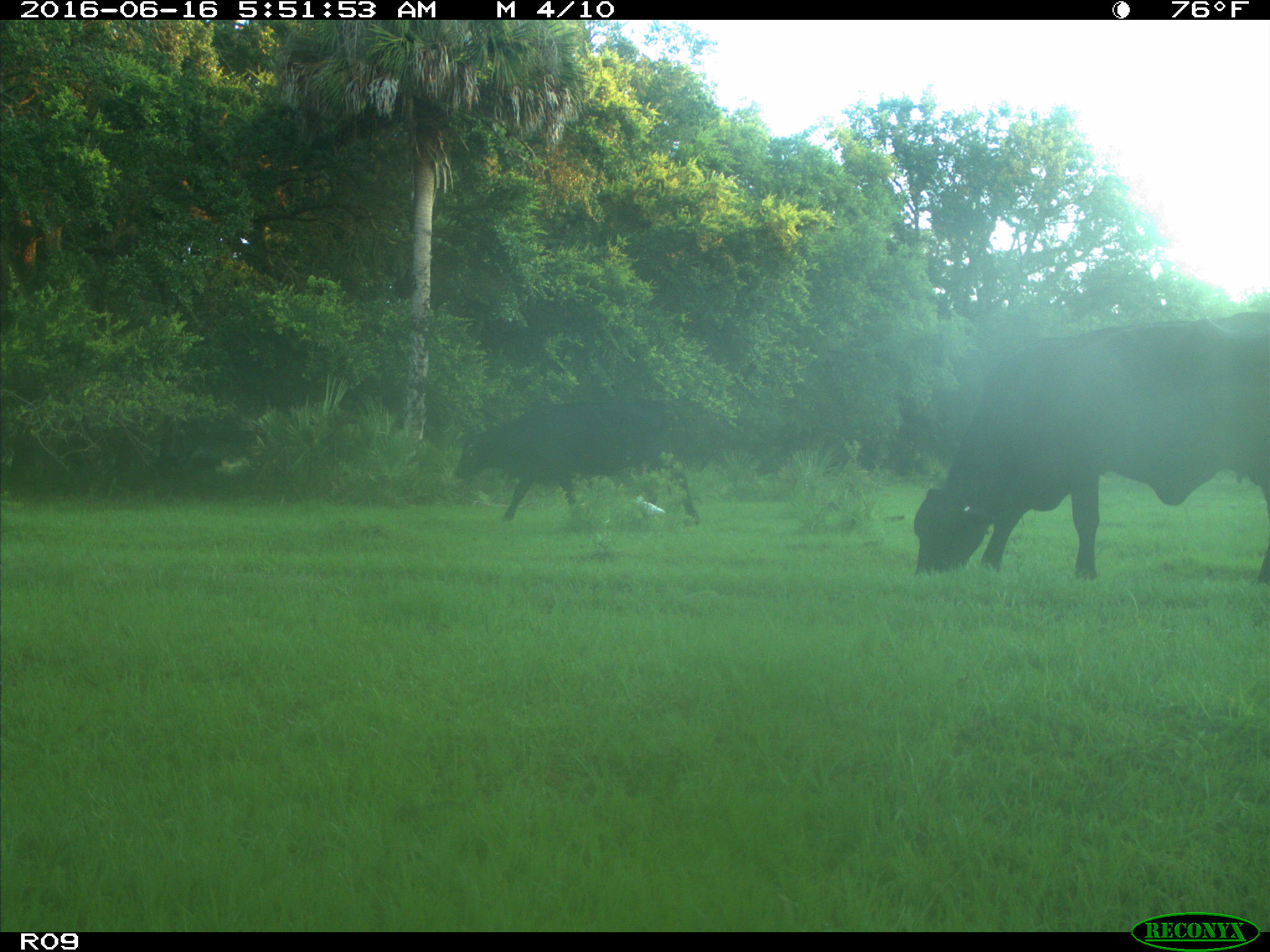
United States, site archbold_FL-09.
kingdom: Animalia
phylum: Chordata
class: Mammalia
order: Artiodactyla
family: Bovidae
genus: Bos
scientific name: Bos taurus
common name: domestic cow